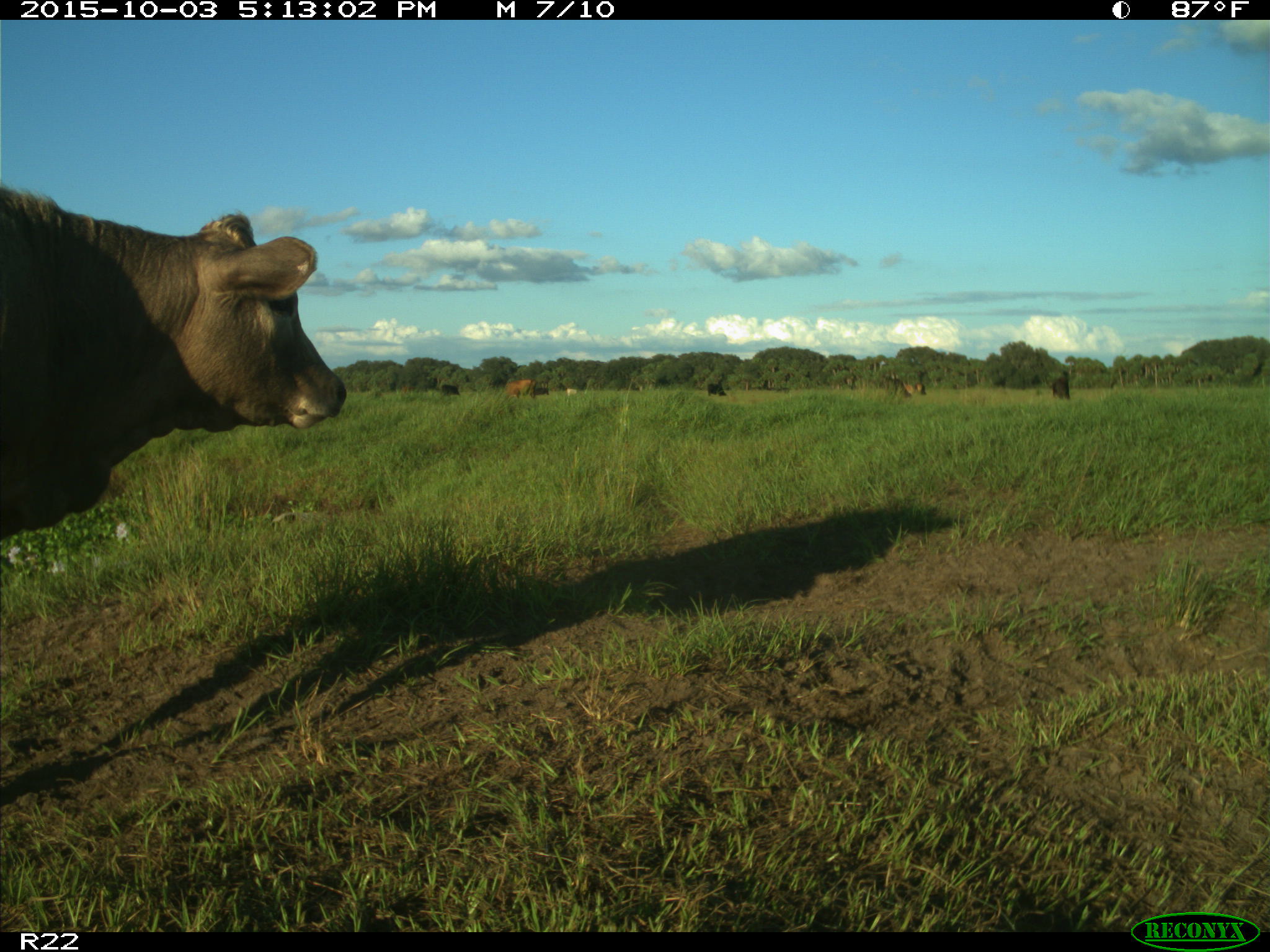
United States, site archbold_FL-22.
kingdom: Animalia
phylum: Chordata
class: Mammalia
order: Artiodactyla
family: Bovidae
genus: Bos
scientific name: Bos taurus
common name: domestic cow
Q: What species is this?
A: Bos taurus (domestic cow).